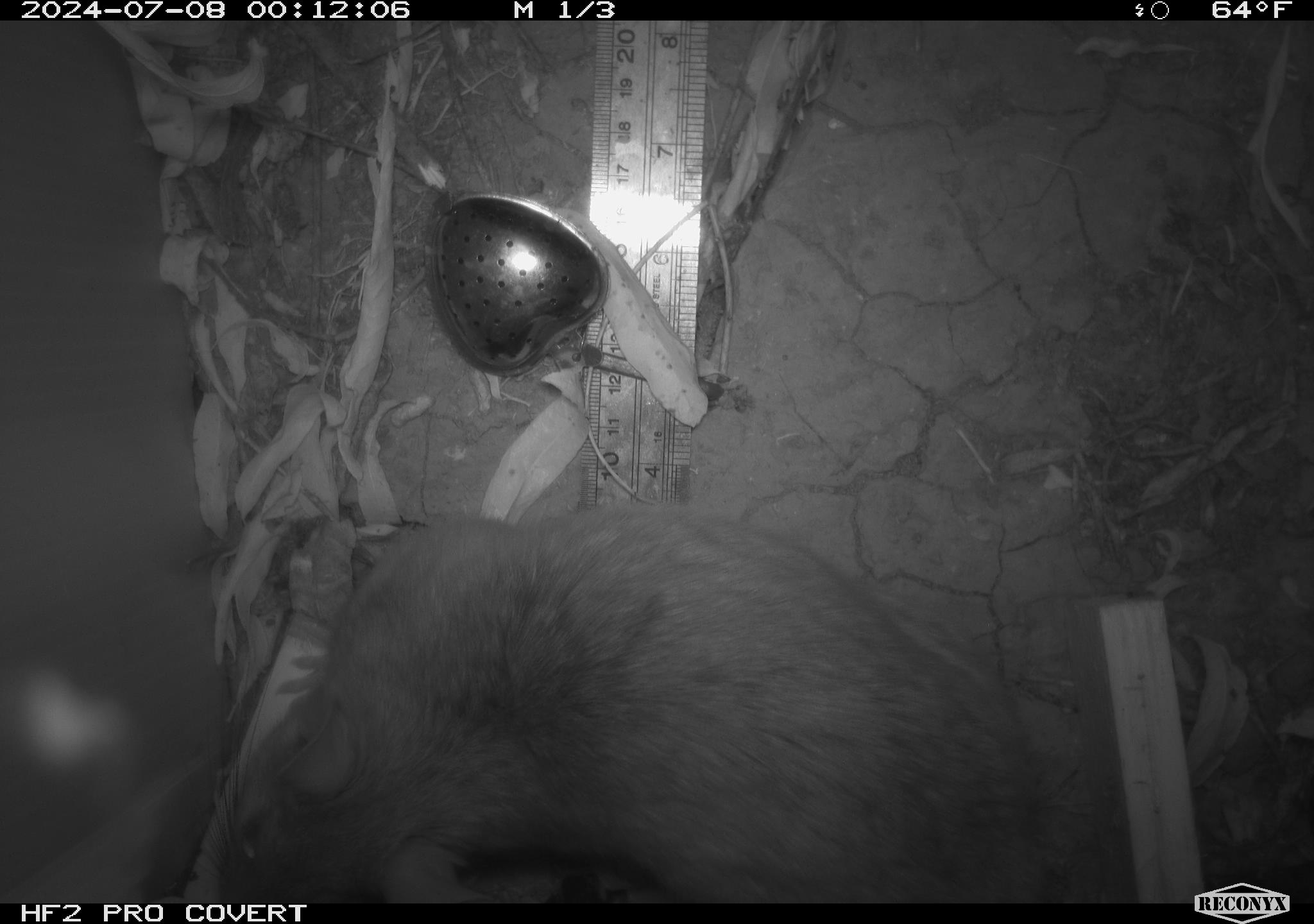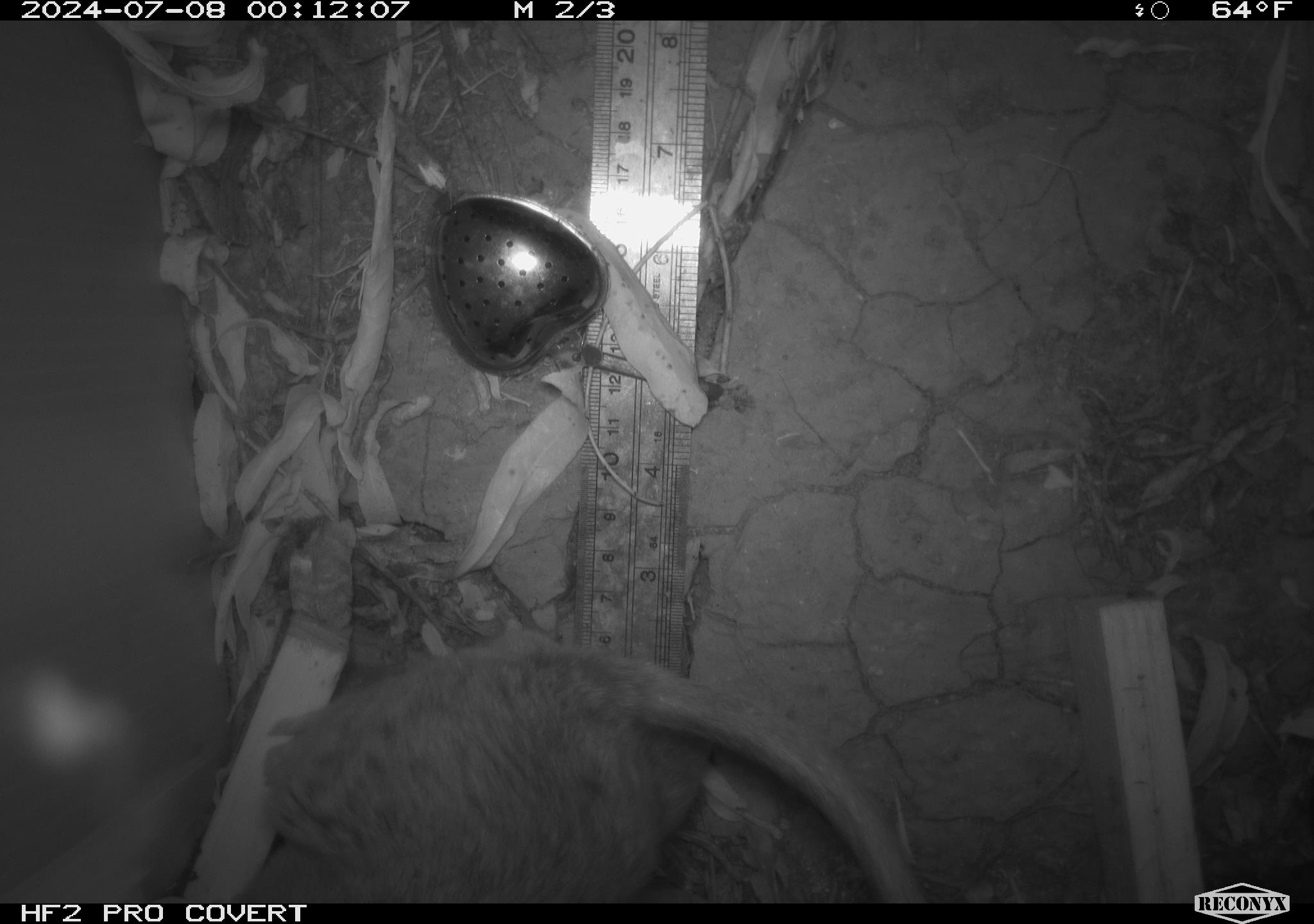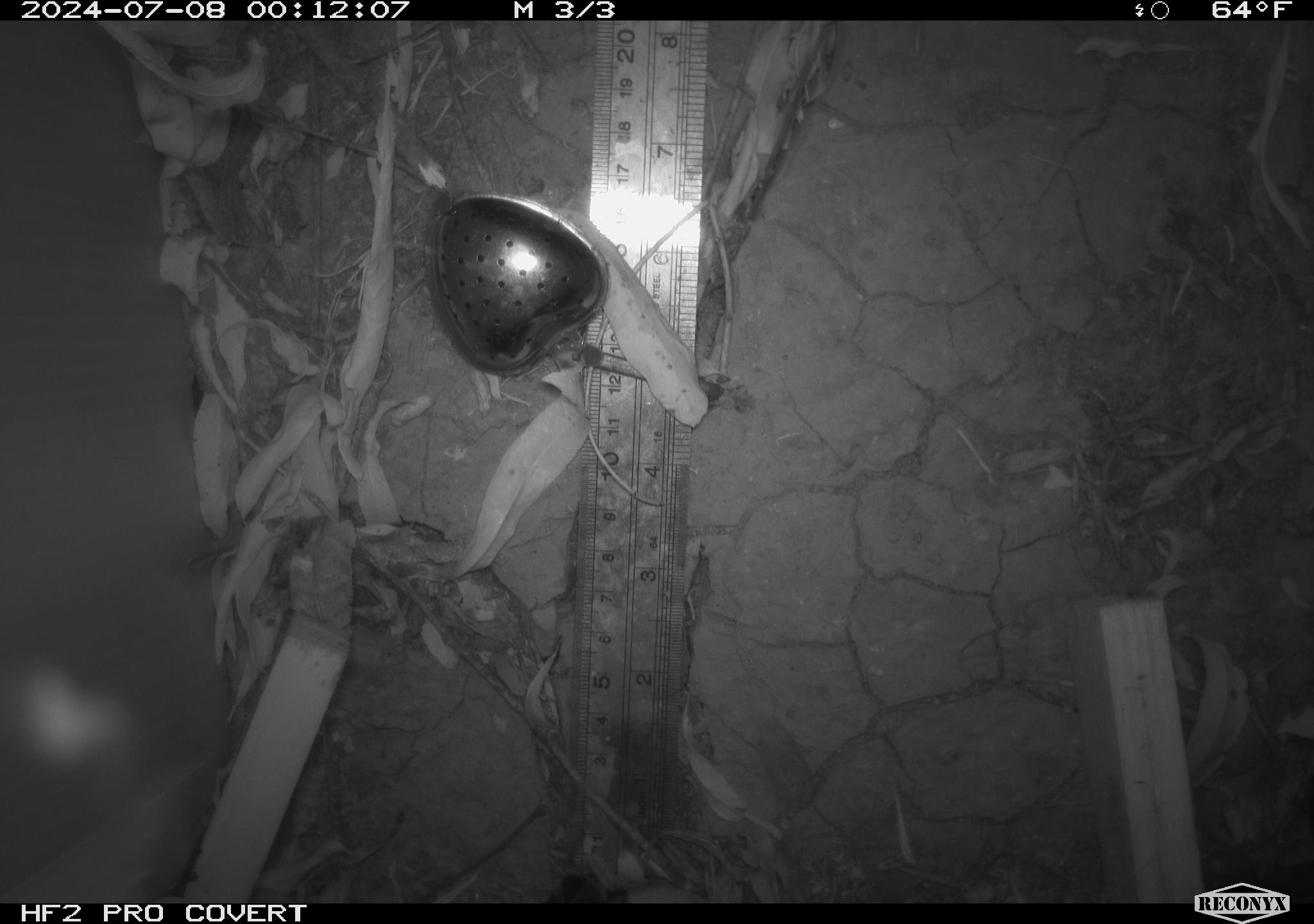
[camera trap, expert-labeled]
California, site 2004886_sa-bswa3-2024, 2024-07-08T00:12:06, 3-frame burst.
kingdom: Animalia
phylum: Chordata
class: Mammalia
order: Rodentia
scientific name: Rodentia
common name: woodrat or rat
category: woodrat or rat species